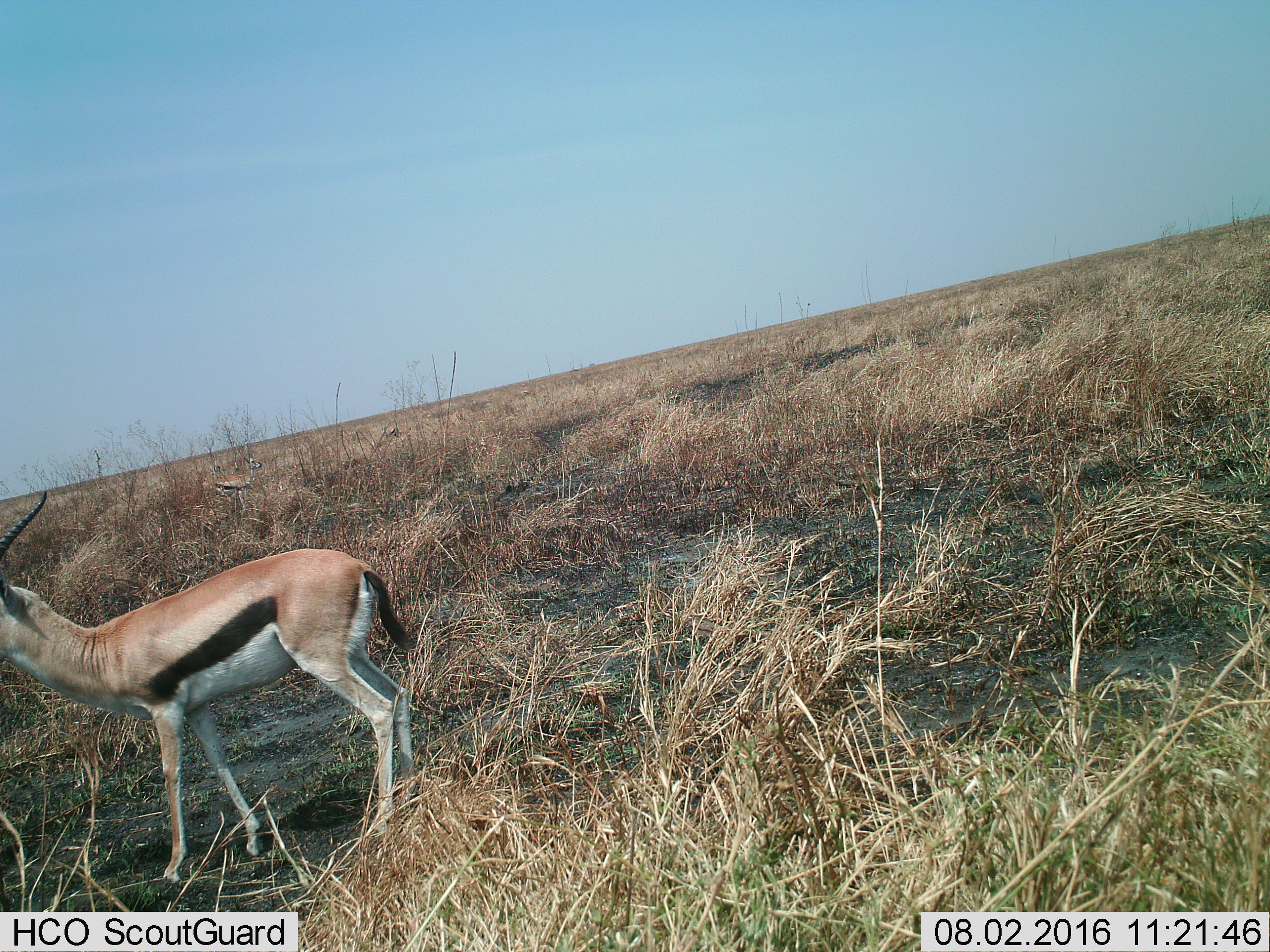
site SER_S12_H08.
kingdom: Animalia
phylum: Chordata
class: Mammalia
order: Artiodactyla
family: Bovidae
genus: Eudorcas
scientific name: Eudorcas thomsonii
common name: thomson's gazelle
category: gazellethomsons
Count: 2.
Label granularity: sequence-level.